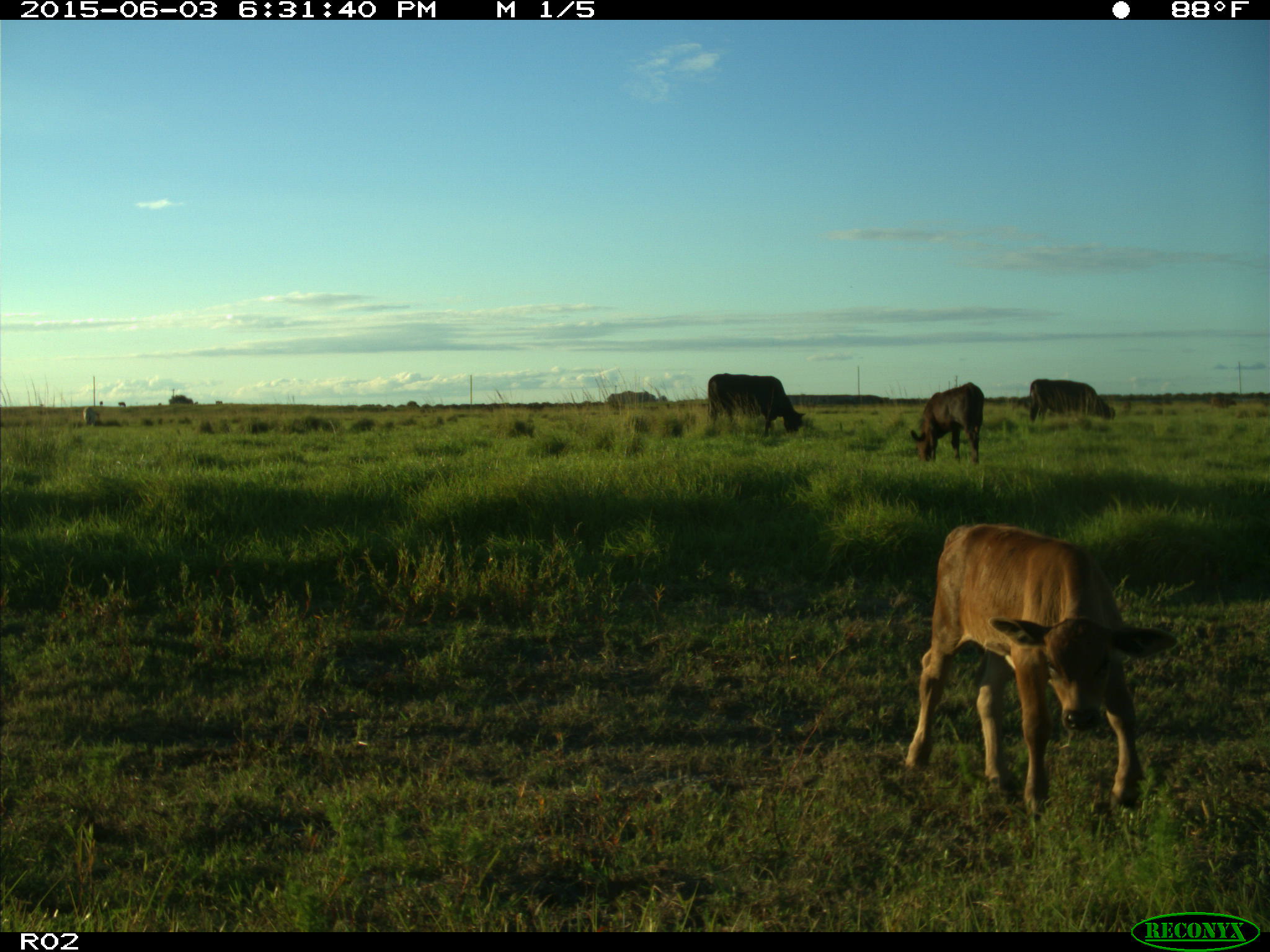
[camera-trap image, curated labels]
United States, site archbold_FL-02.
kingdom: Animalia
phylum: Chordata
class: Mammalia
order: Artiodactyla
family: Bovidae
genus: Bos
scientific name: Bos taurus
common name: domestic cow